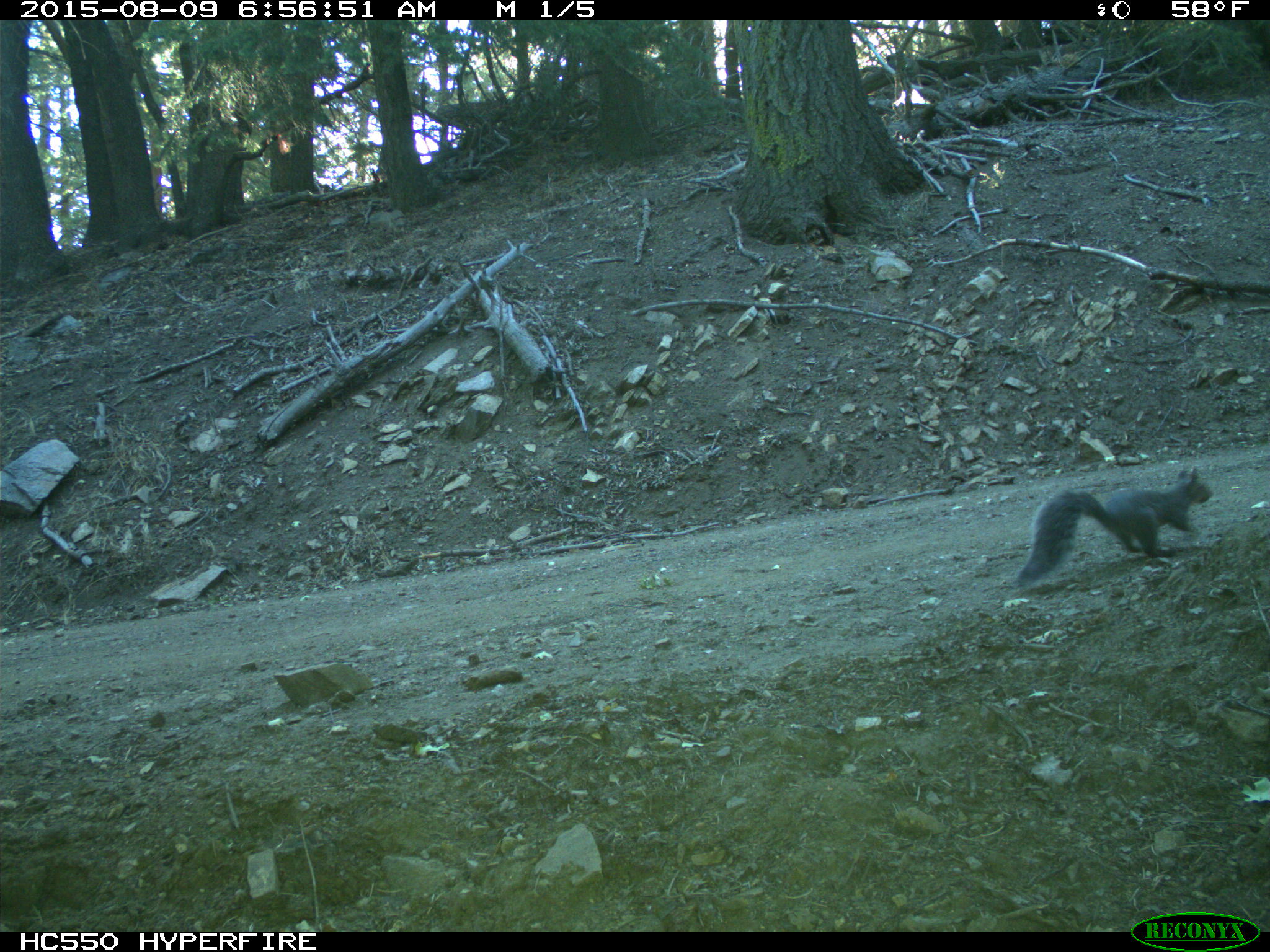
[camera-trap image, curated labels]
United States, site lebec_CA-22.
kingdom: Animalia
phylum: Chordata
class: Mammalia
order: Rodentia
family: Sciuridae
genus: Sciurus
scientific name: Sciurus carolinensis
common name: eastern gray squirrel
Sciurus carolinensis (eastern gray squirrel).